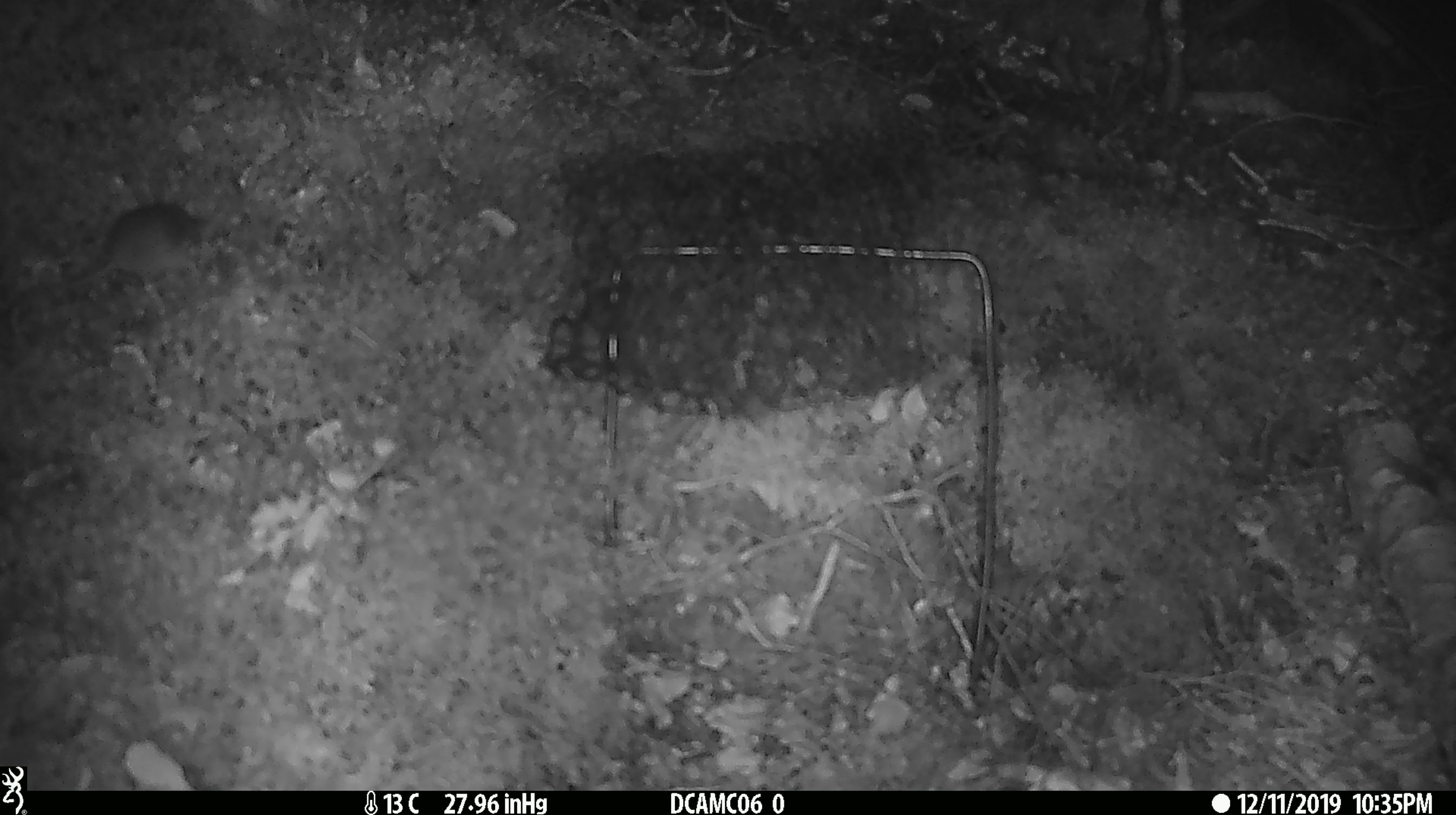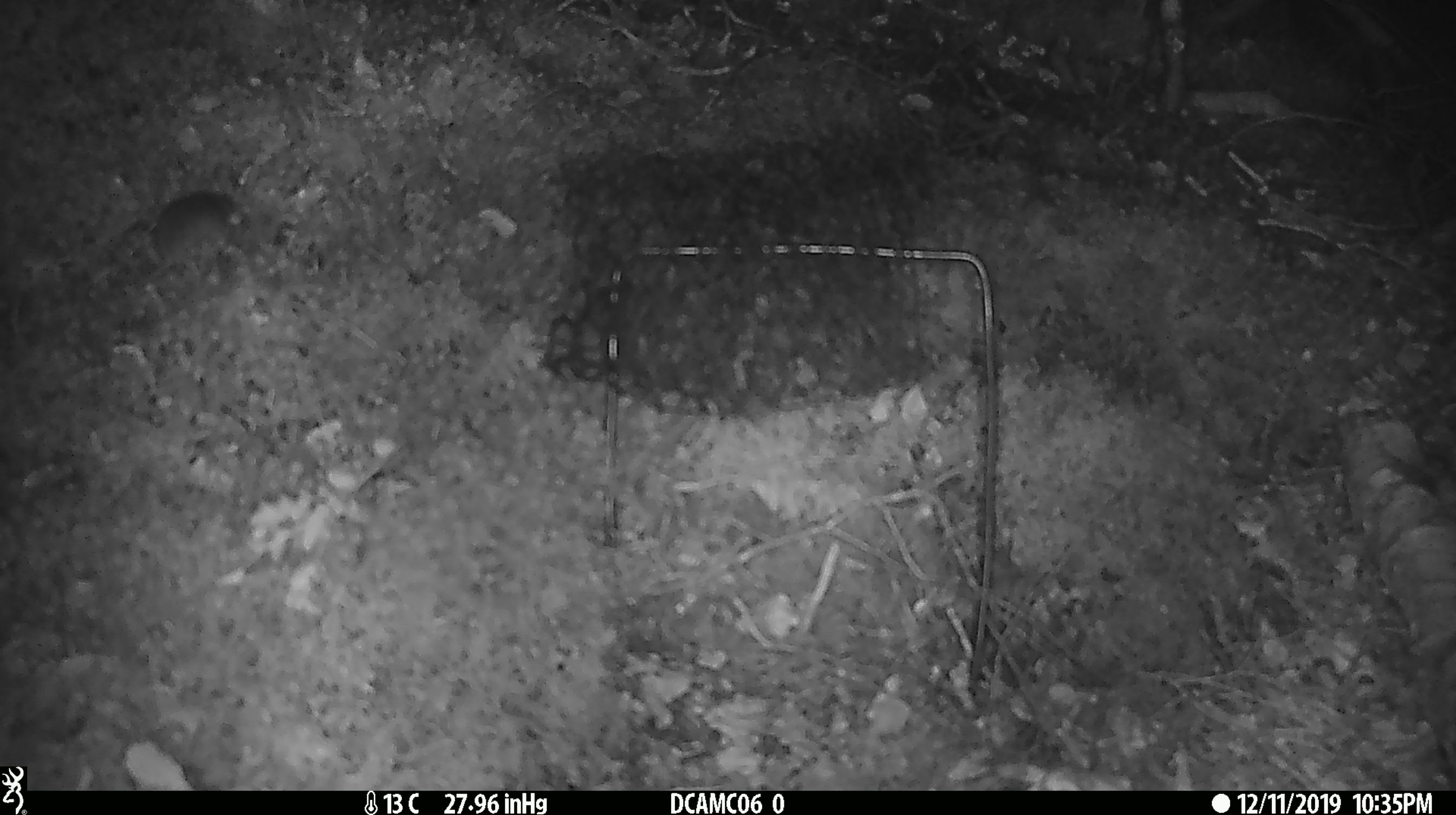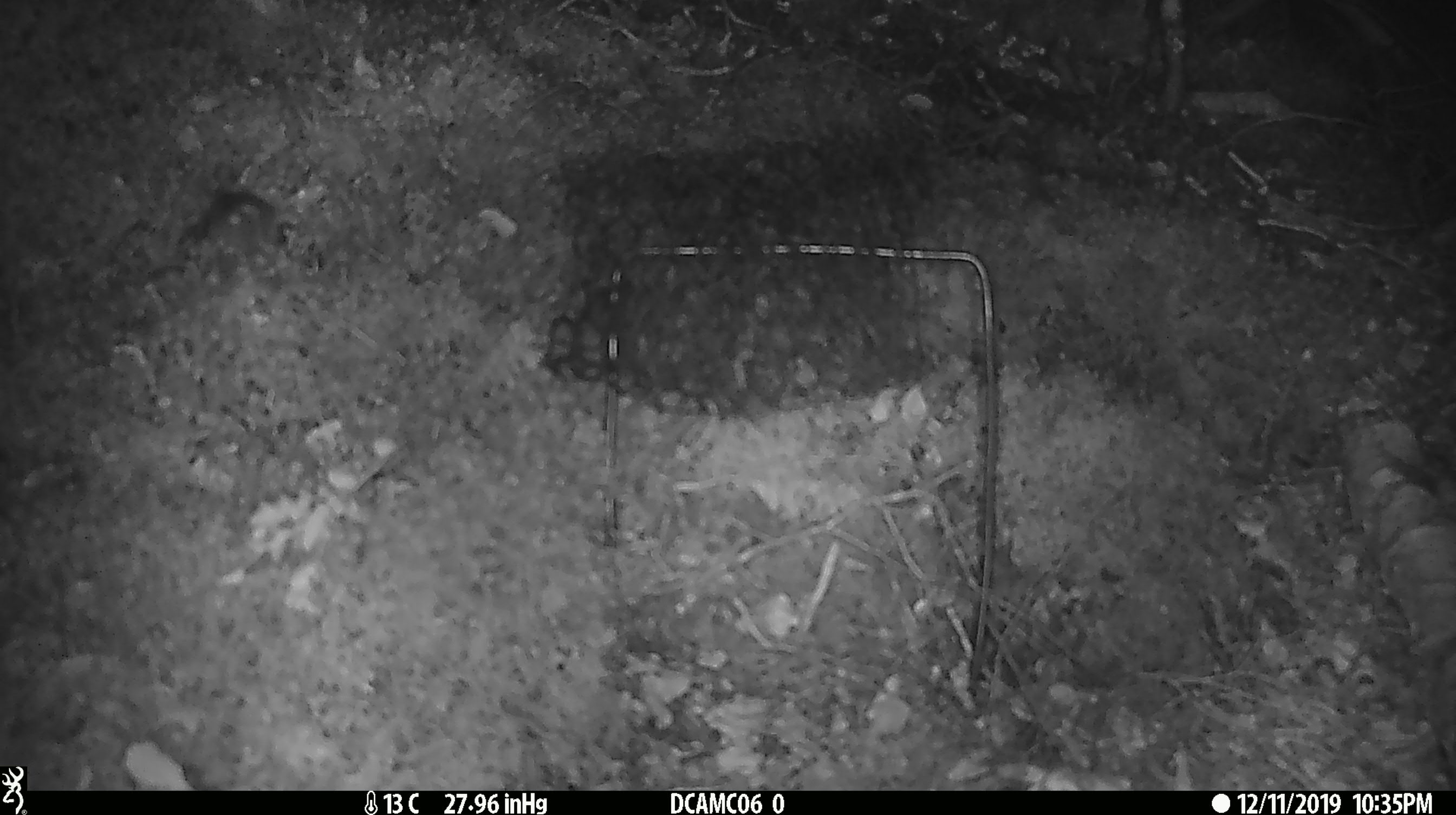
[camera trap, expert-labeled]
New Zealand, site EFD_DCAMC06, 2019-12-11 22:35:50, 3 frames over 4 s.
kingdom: Animalia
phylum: Chordata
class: Mammalia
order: Rodentia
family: Muridae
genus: Mus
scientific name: Mus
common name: mouse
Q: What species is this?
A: Mouse (Mus).